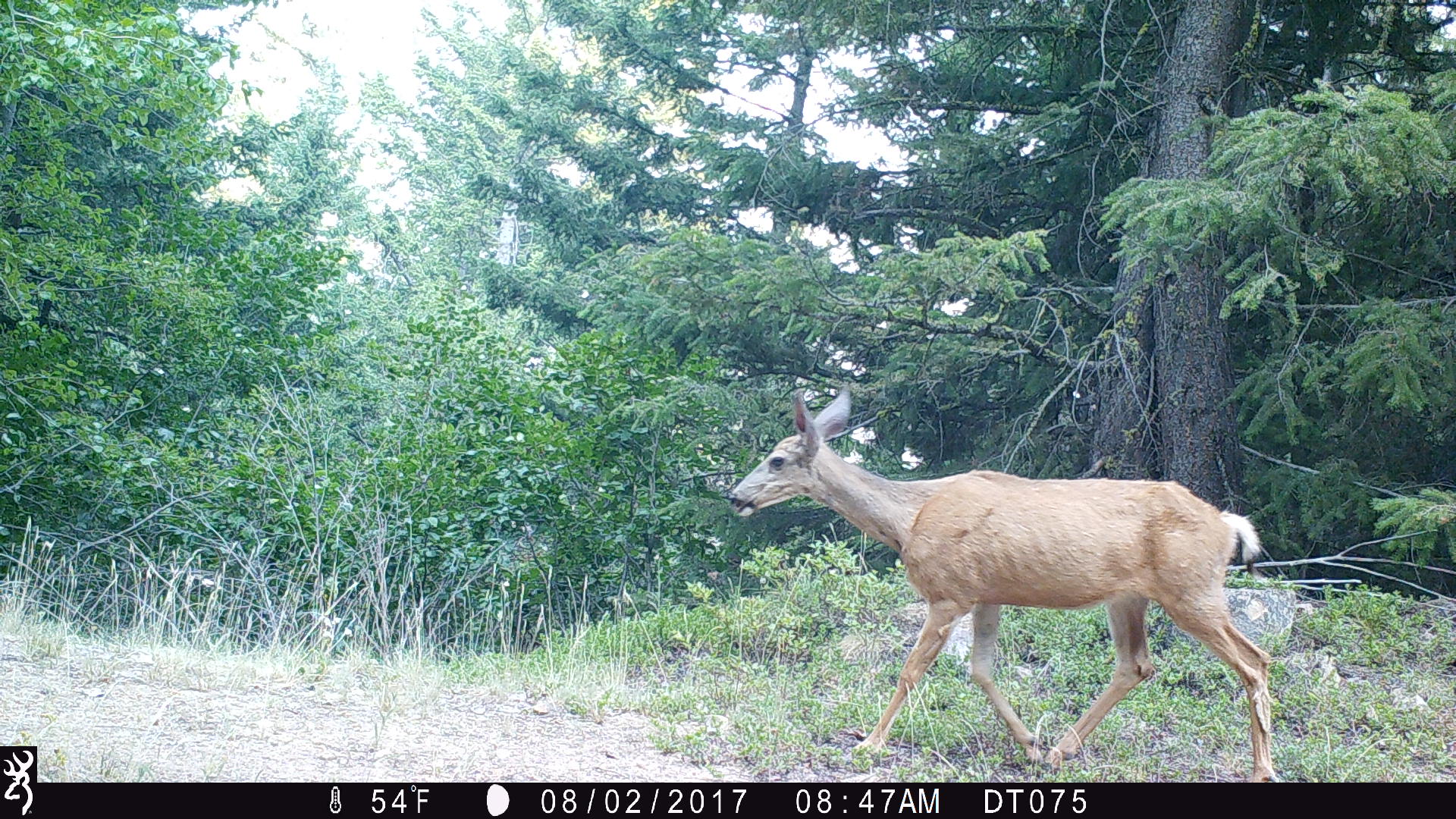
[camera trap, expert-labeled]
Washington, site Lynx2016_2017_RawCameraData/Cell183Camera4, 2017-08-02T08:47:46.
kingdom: Animalia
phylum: Chordata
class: Mammalia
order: Artiodactyla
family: Cervidae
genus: Odocoileus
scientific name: Odocoileus hemionus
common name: mule deer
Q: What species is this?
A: Odocoileus hemionus (mule deer).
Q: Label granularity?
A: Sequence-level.